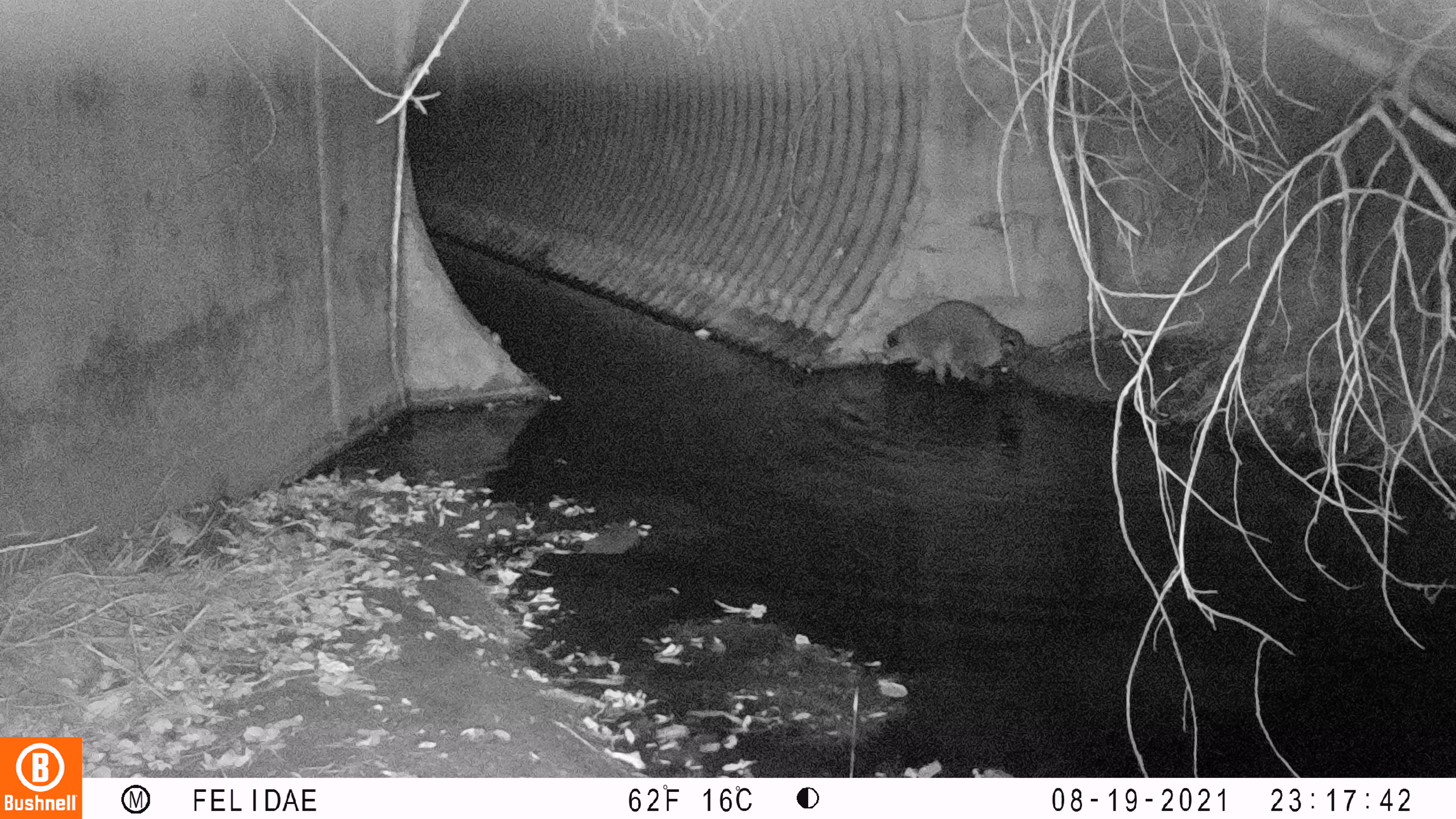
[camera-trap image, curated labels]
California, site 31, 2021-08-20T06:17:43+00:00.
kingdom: Animalia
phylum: Chordata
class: Mammalia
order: Carnivora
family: Procyonidae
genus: Procyon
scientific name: Procyon lotor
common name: raccoon